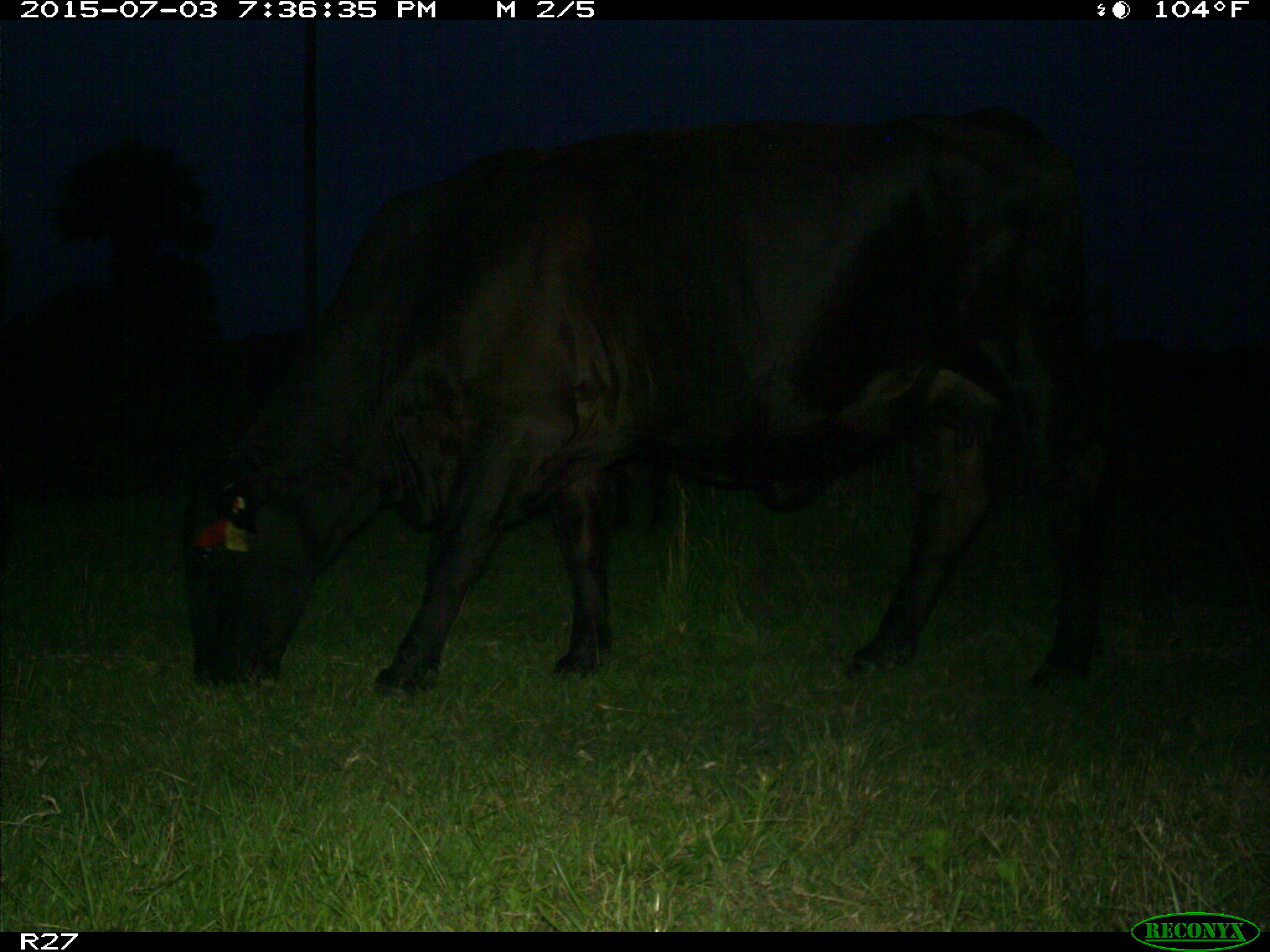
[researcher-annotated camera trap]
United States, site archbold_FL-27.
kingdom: Animalia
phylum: Chordata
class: Mammalia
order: Artiodactyla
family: Bovidae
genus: Bos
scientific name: Bos taurus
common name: domestic cow